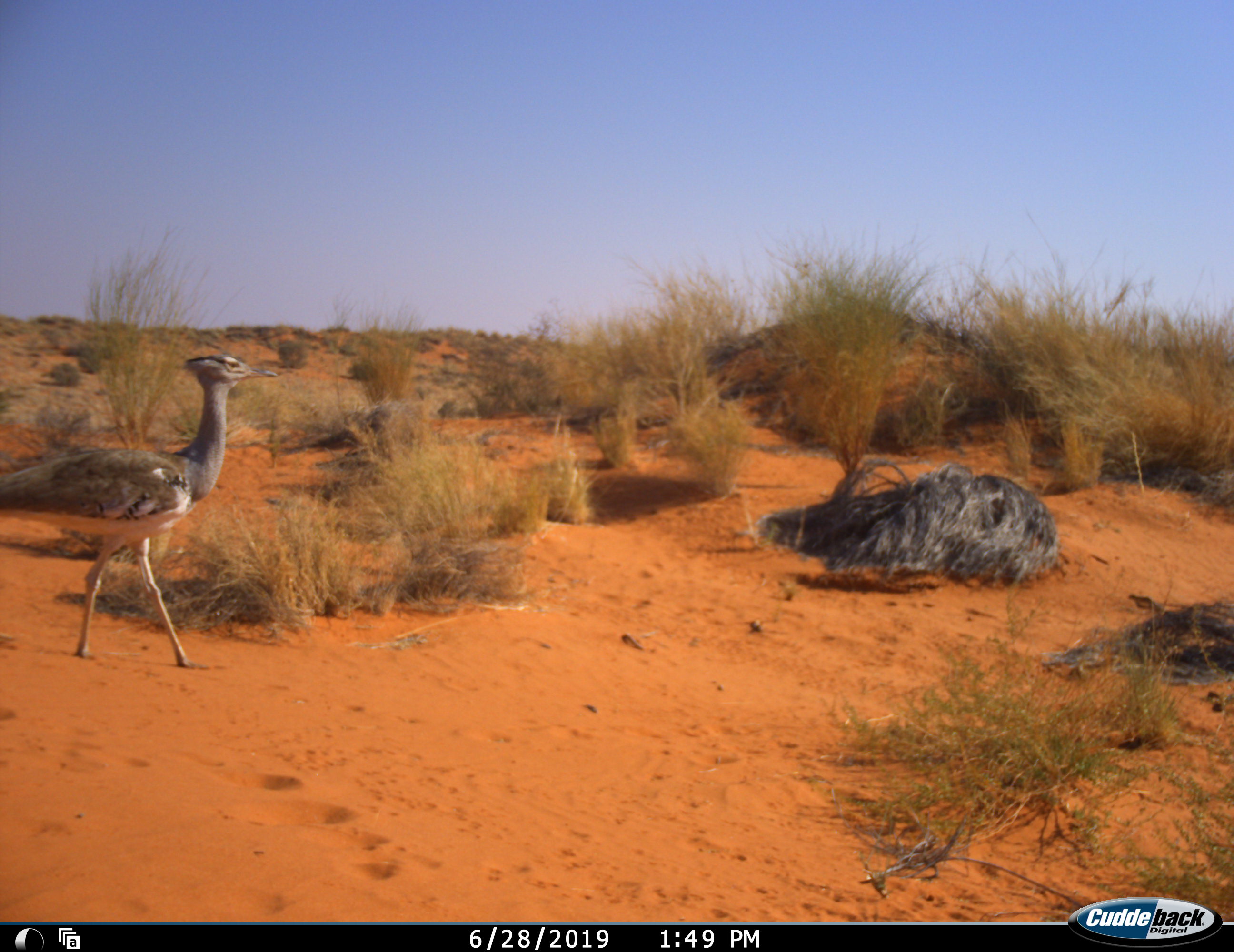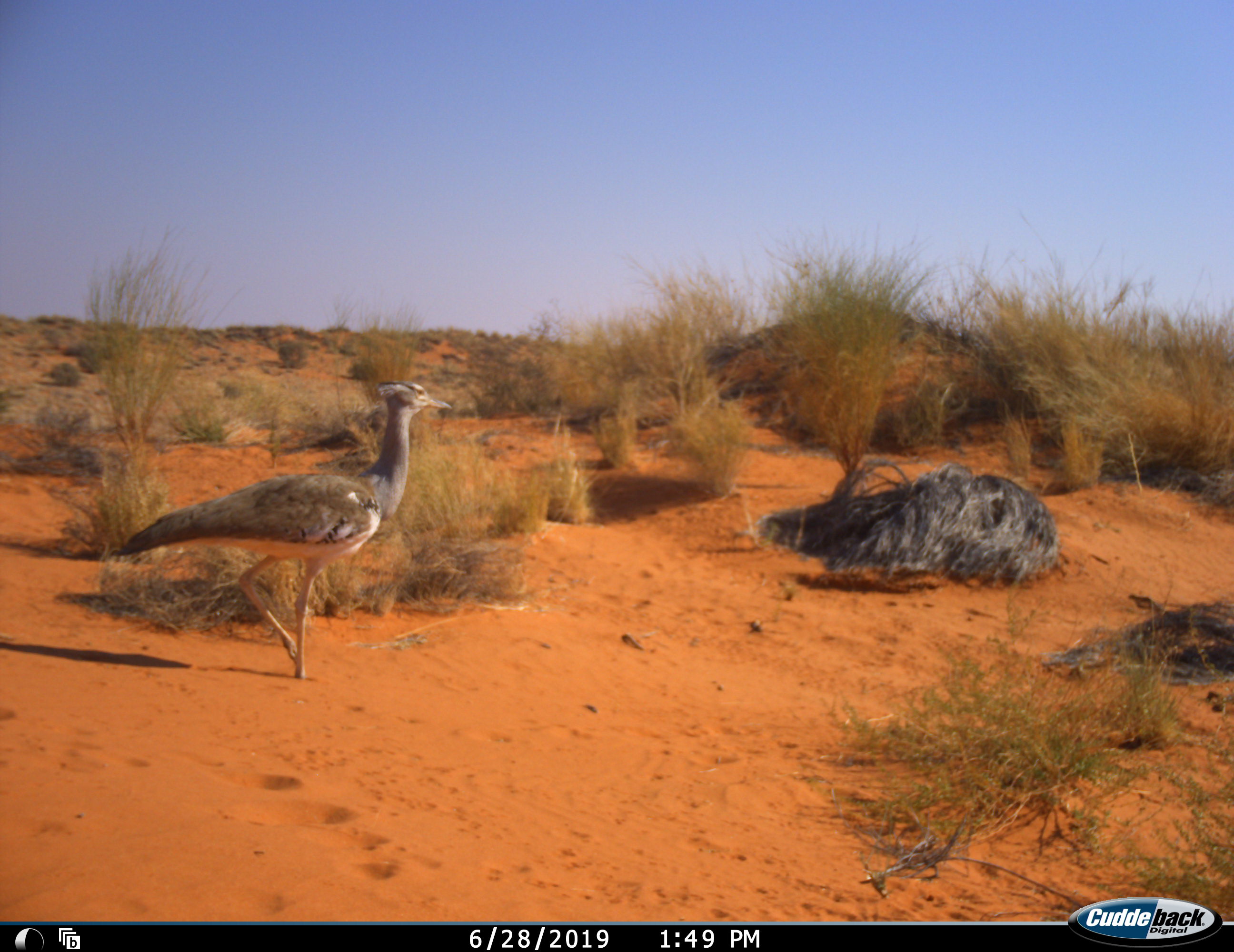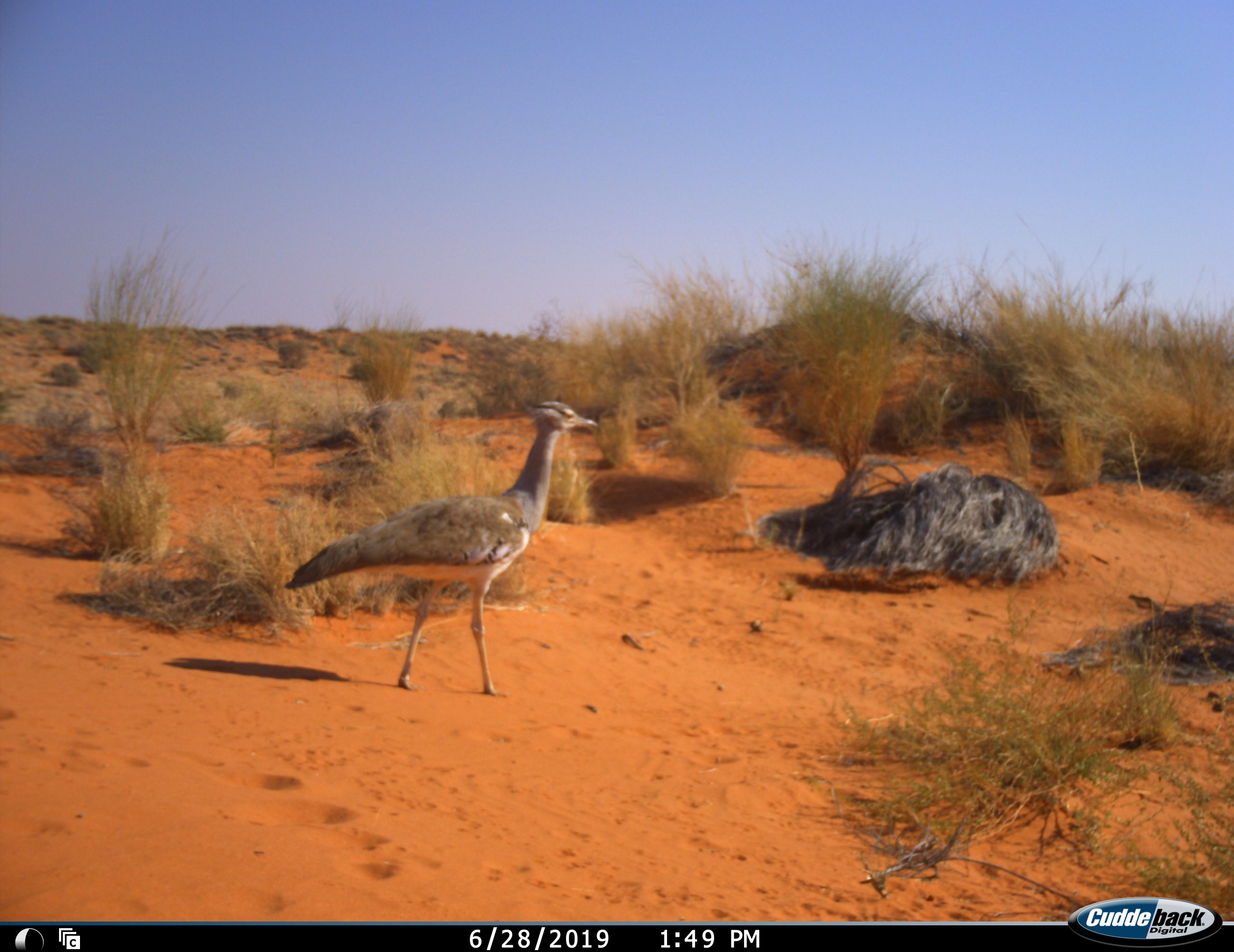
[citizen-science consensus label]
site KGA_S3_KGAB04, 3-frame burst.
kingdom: Animalia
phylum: Chordata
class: Aves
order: Otidiformes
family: Otididae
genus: Ardeotis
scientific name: Ardeotis kori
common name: kori bustard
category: bustardkori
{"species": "bustardkori (kori bustard) (Ardeotis kori)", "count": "1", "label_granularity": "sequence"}